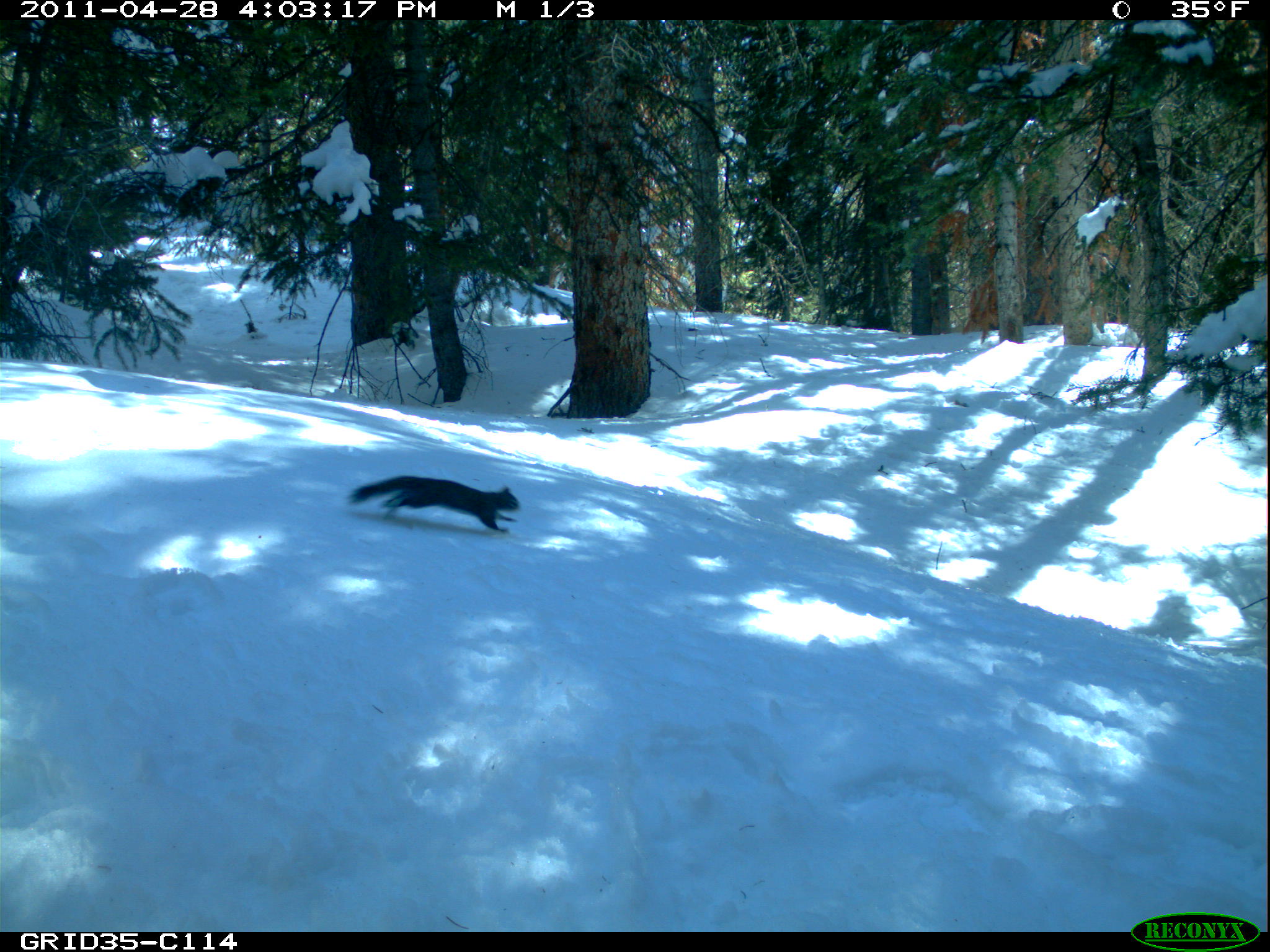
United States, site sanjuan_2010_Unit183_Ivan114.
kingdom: Animalia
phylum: Chordata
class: Mammalia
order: Rodentia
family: Sciuridae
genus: Tamiasciurus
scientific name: Tamiasciurus hudsonicus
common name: american red squirrel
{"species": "Tamiasciurus hudsonicus (american red squirrel)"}